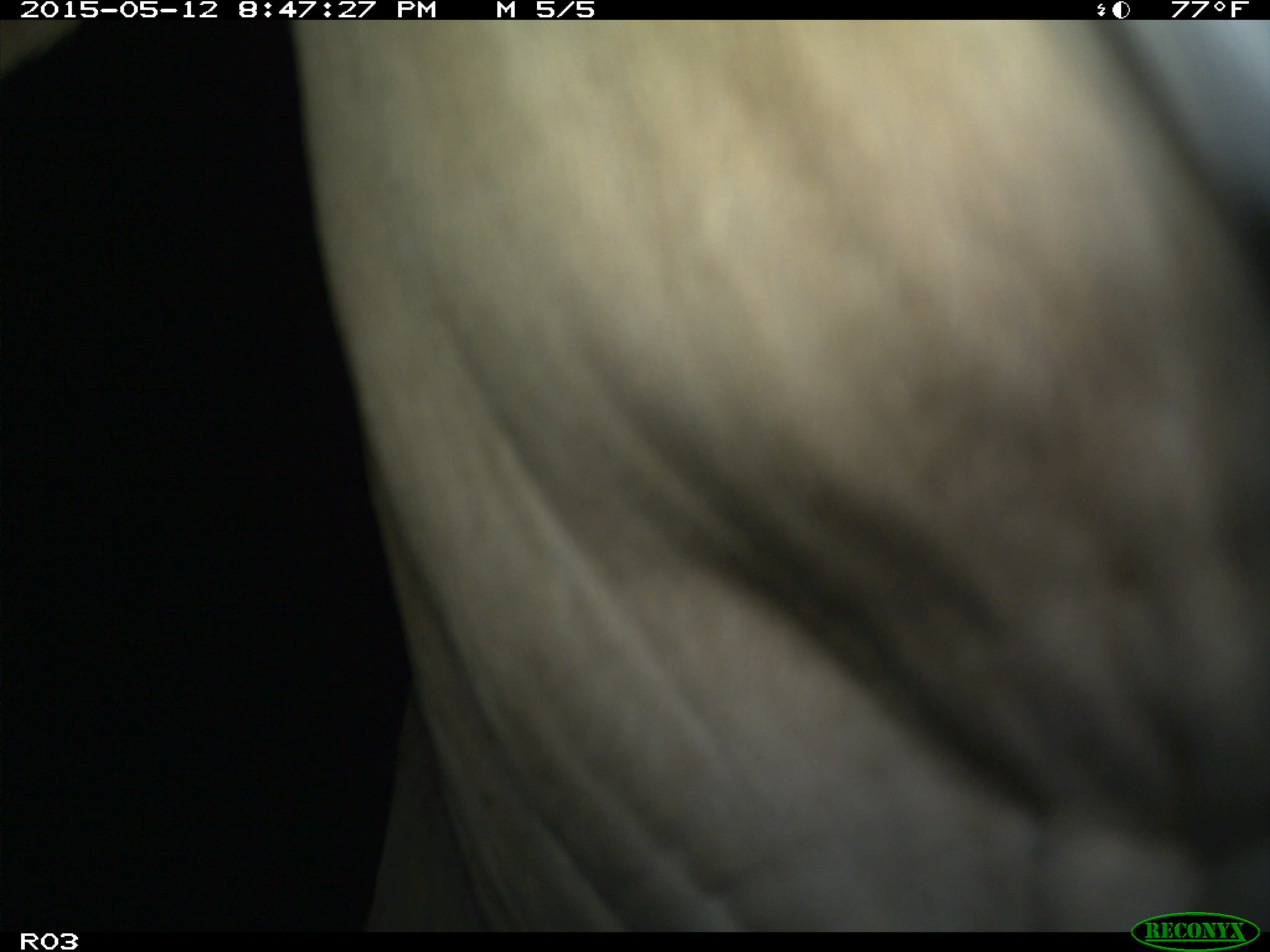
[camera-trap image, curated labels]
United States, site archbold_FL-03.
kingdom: Animalia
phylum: Chordata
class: Mammalia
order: Artiodactyla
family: Bovidae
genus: Bos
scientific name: Bos taurus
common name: domestic cow